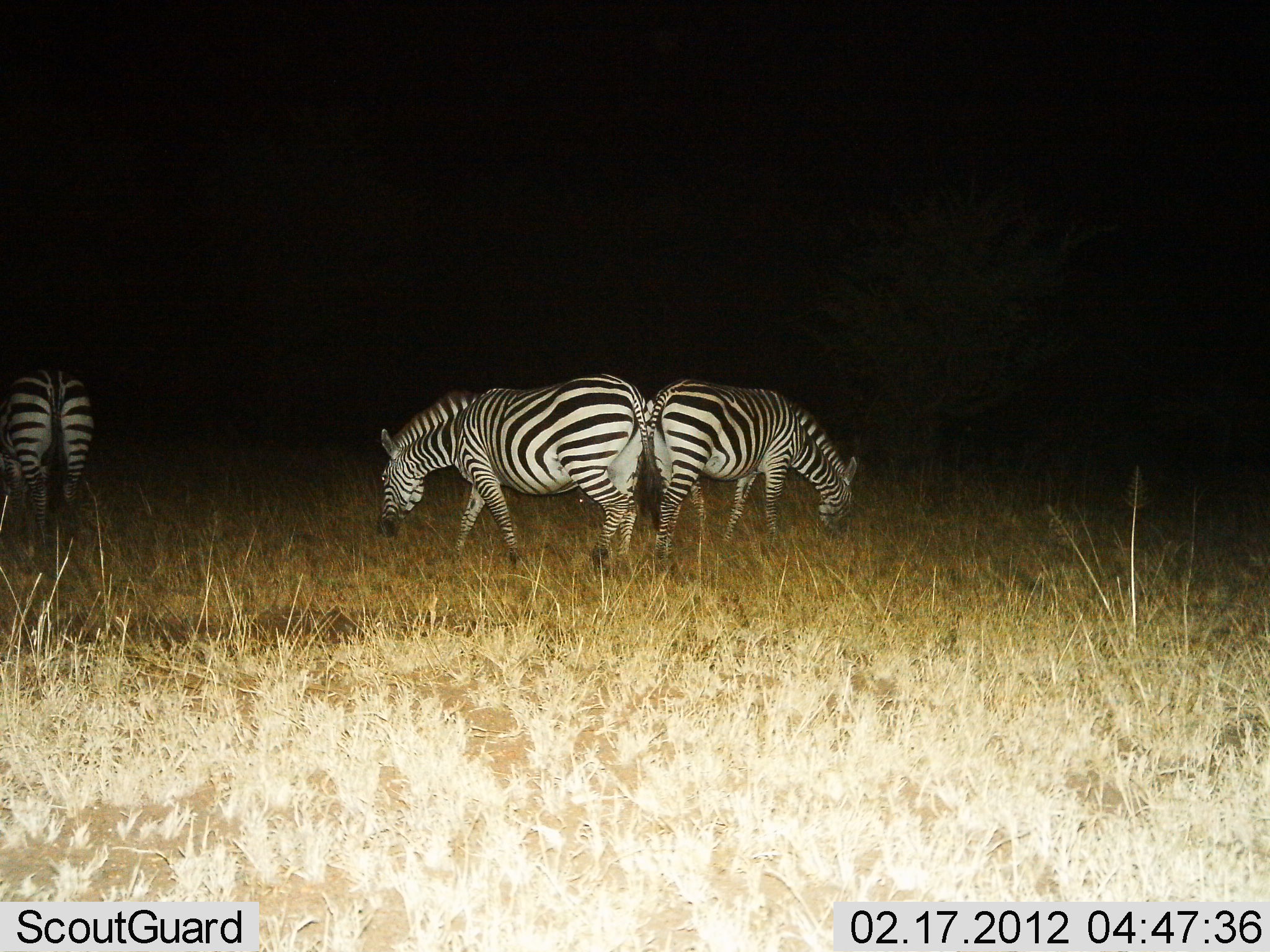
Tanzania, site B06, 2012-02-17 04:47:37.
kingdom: Animalia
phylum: Chordata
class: Mammalia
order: Perissodactyla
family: Equidae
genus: Equus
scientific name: Equus quagga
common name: plains zebra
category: zebra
Zebra (plains zebra) (Equus quagga), count 3. Behavior (volunteer vote fractions): standing 39%, resting 0%, moving 6%, interacting 0%. Young present (vote fraction): 0%. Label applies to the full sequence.